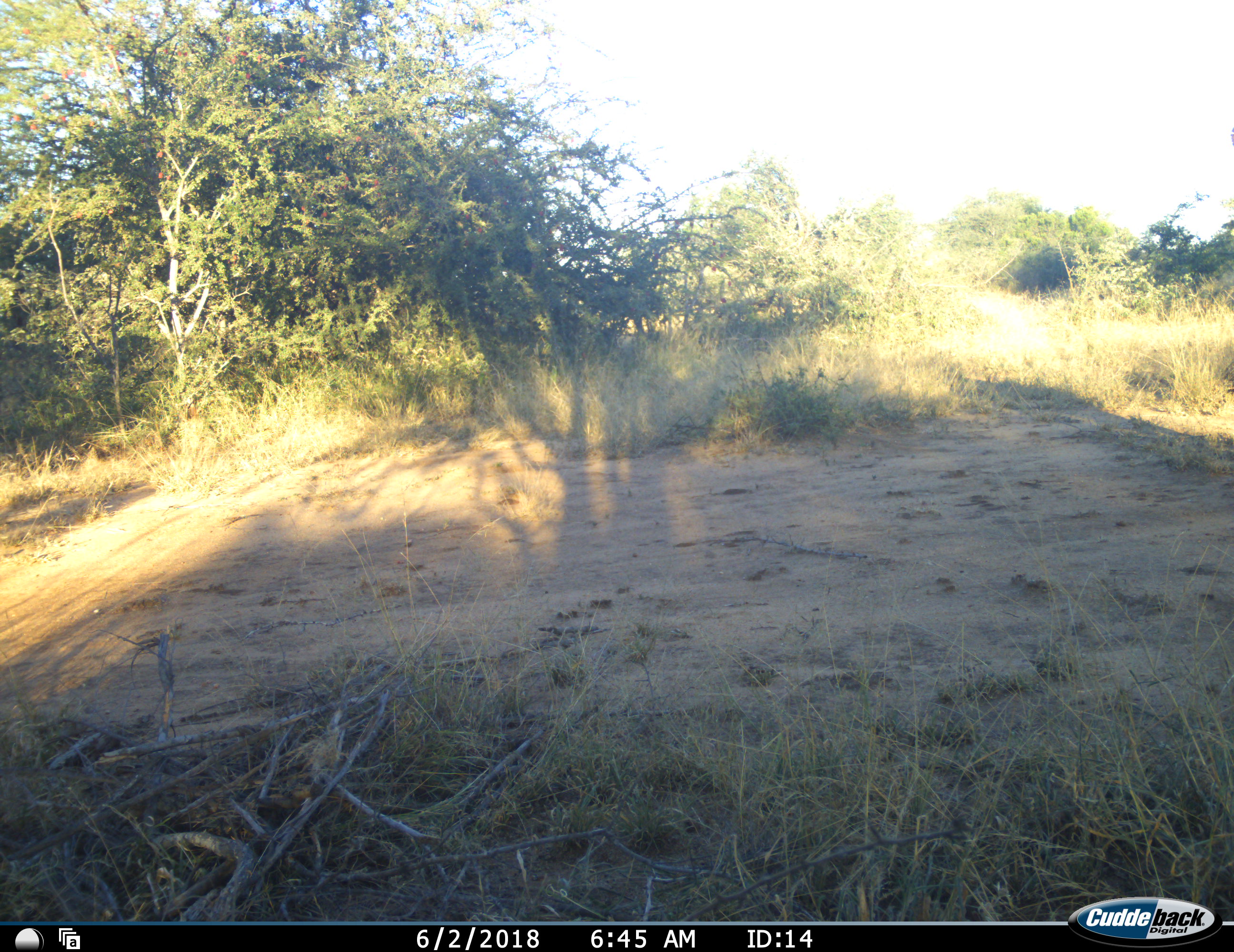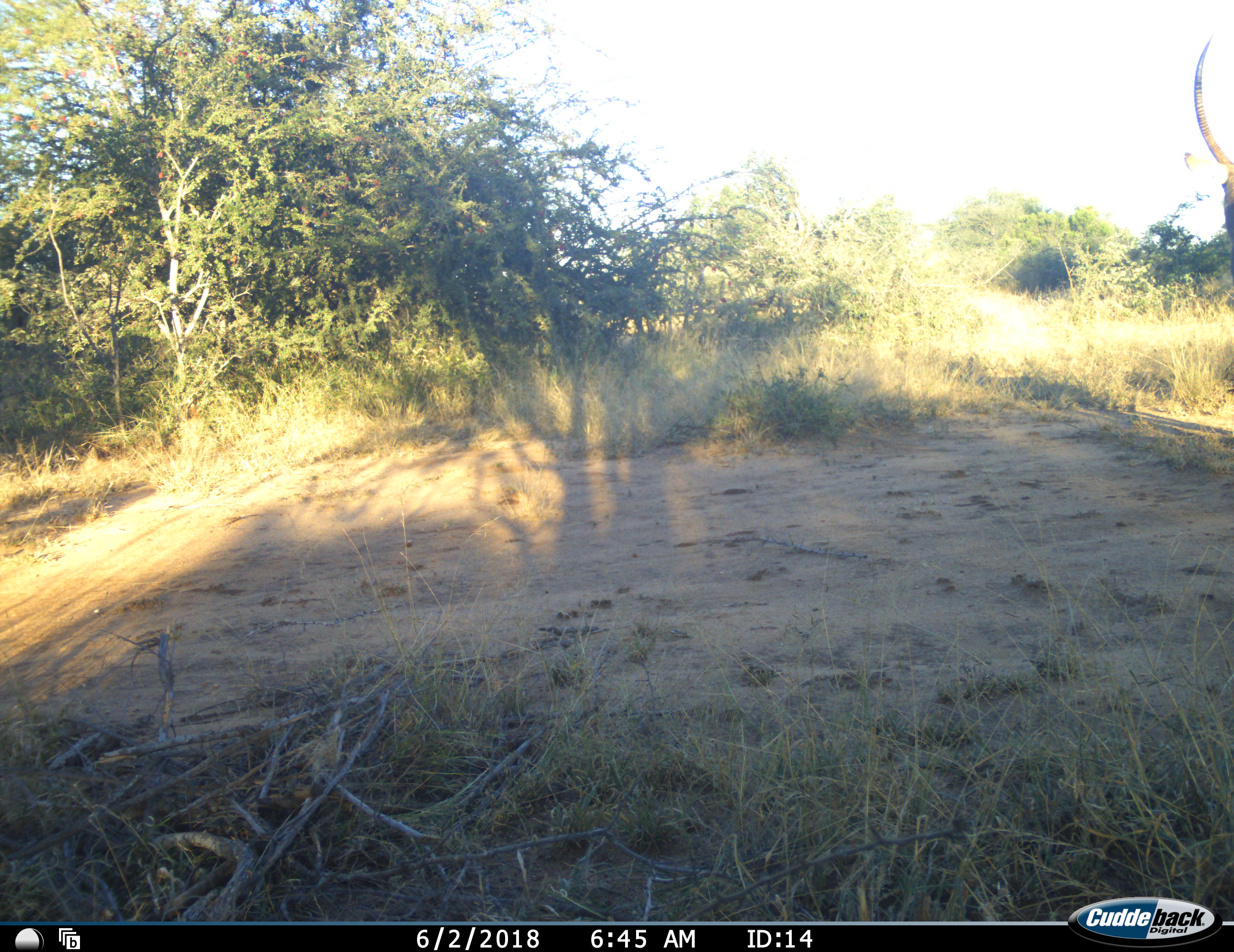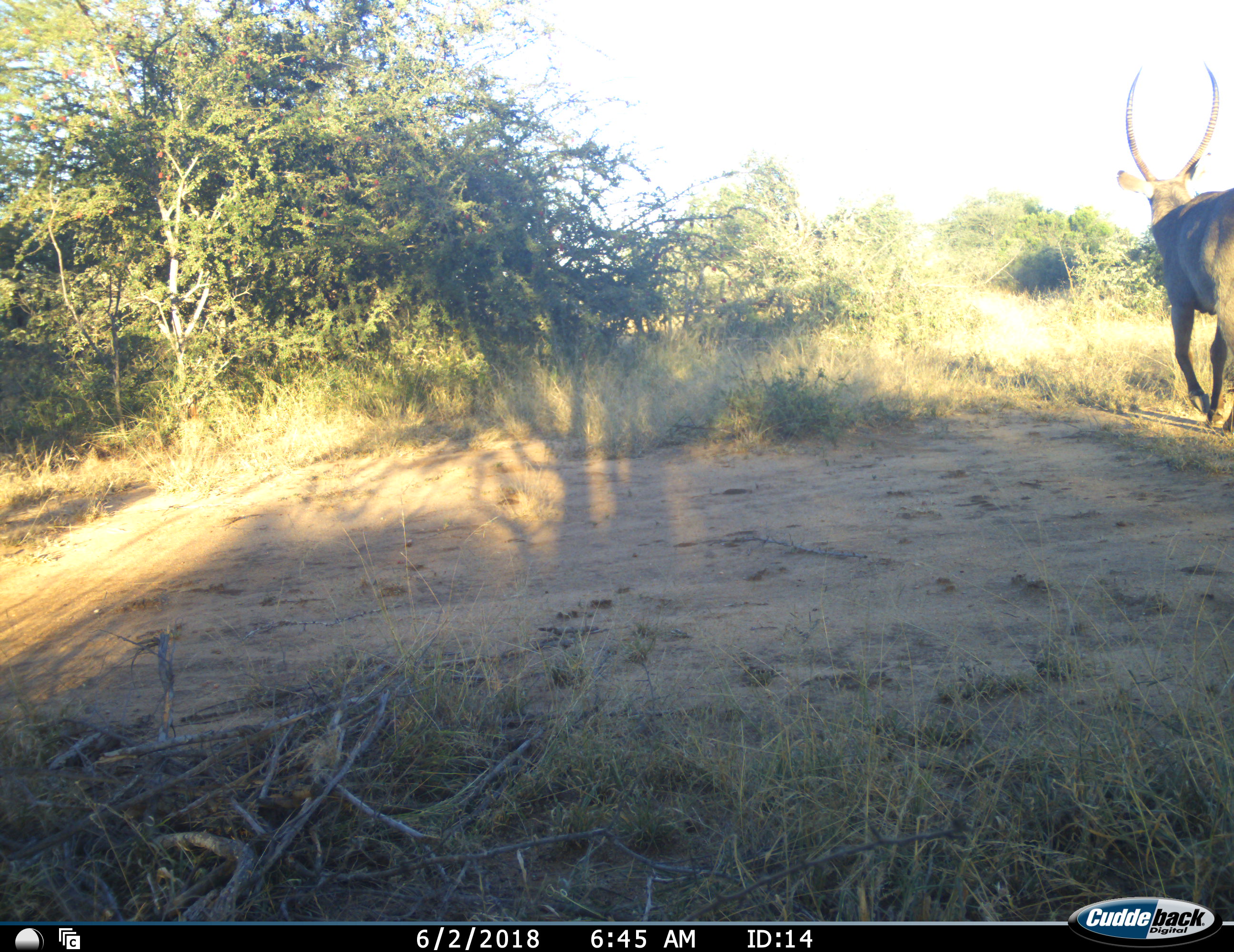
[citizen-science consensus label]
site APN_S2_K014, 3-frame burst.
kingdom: Animalia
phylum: Chordata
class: Mammalia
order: Artiodactyla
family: Bovidae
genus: Kobus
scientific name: Kobus ellipsiprymnus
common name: waterbuck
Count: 1.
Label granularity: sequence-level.